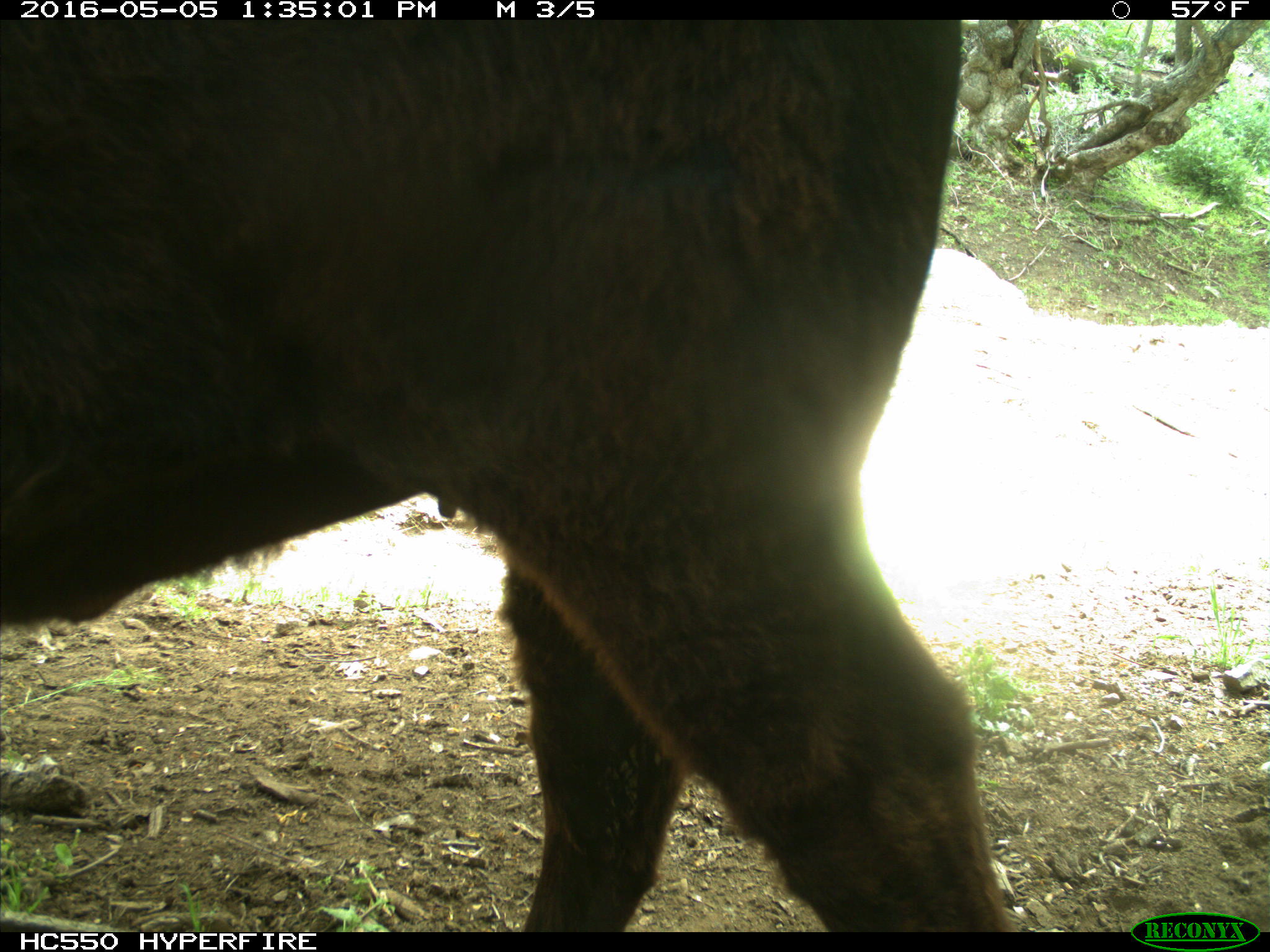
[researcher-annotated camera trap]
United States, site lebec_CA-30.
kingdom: Animalia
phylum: Chordata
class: Mammalia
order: Artiodactyla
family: Bovidae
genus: Bos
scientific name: Bos taurus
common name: domestic cow